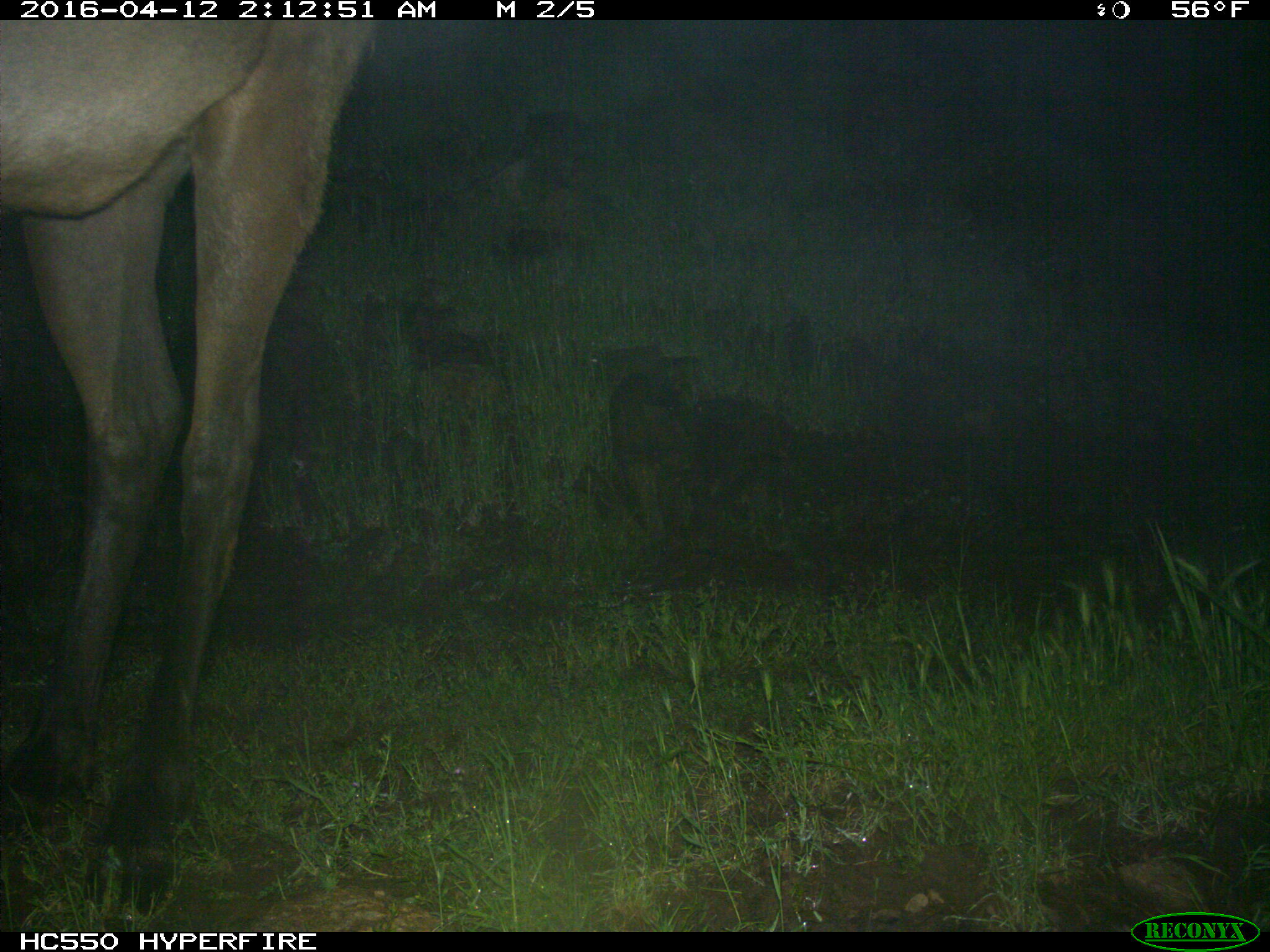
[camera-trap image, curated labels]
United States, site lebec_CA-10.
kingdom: Animalia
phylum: Chordata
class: Mammalia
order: Artiodactyla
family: Cervidae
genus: Cervus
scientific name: Cervus canadensis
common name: elk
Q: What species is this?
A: Cervus canadensis (elk).